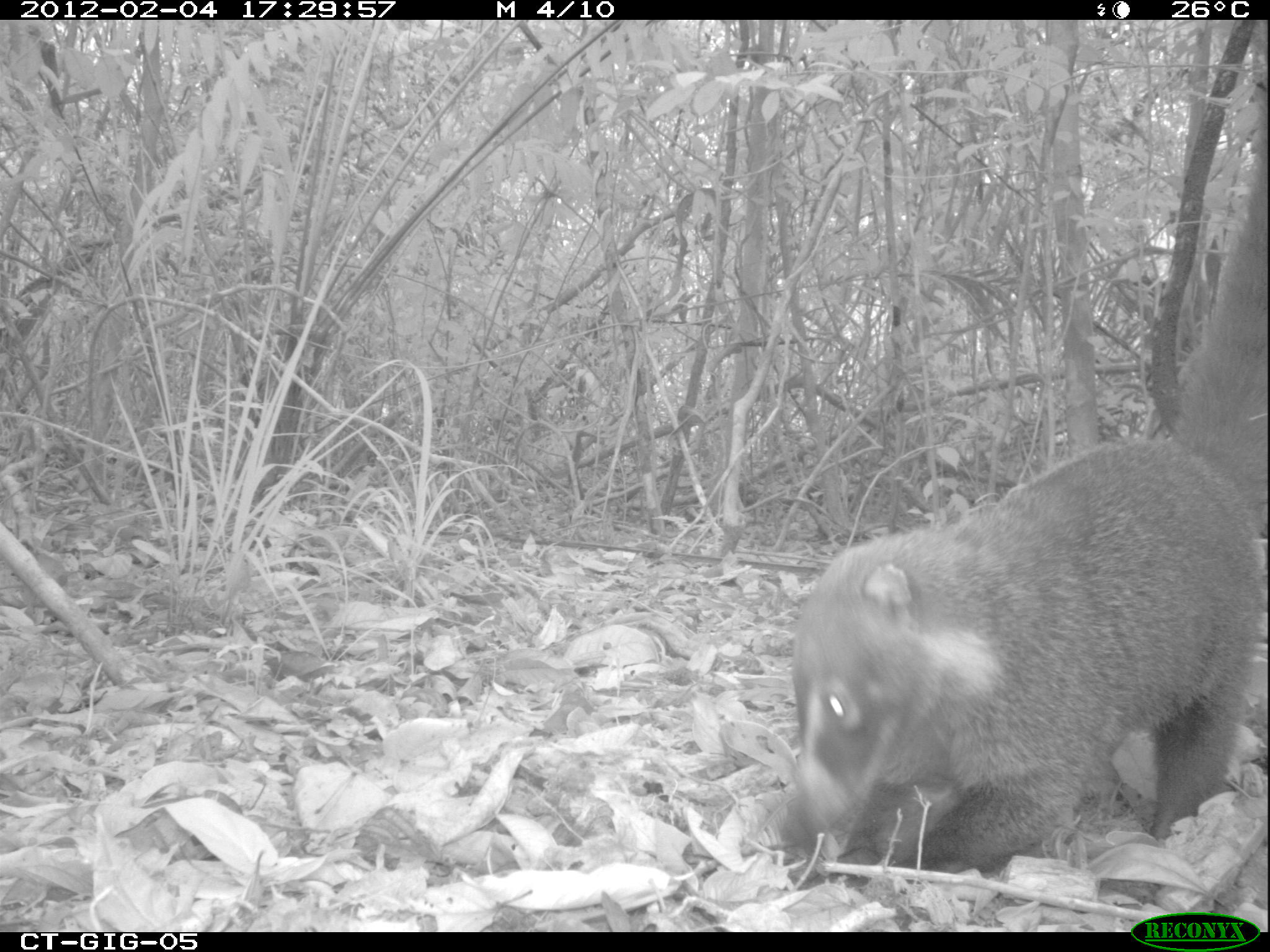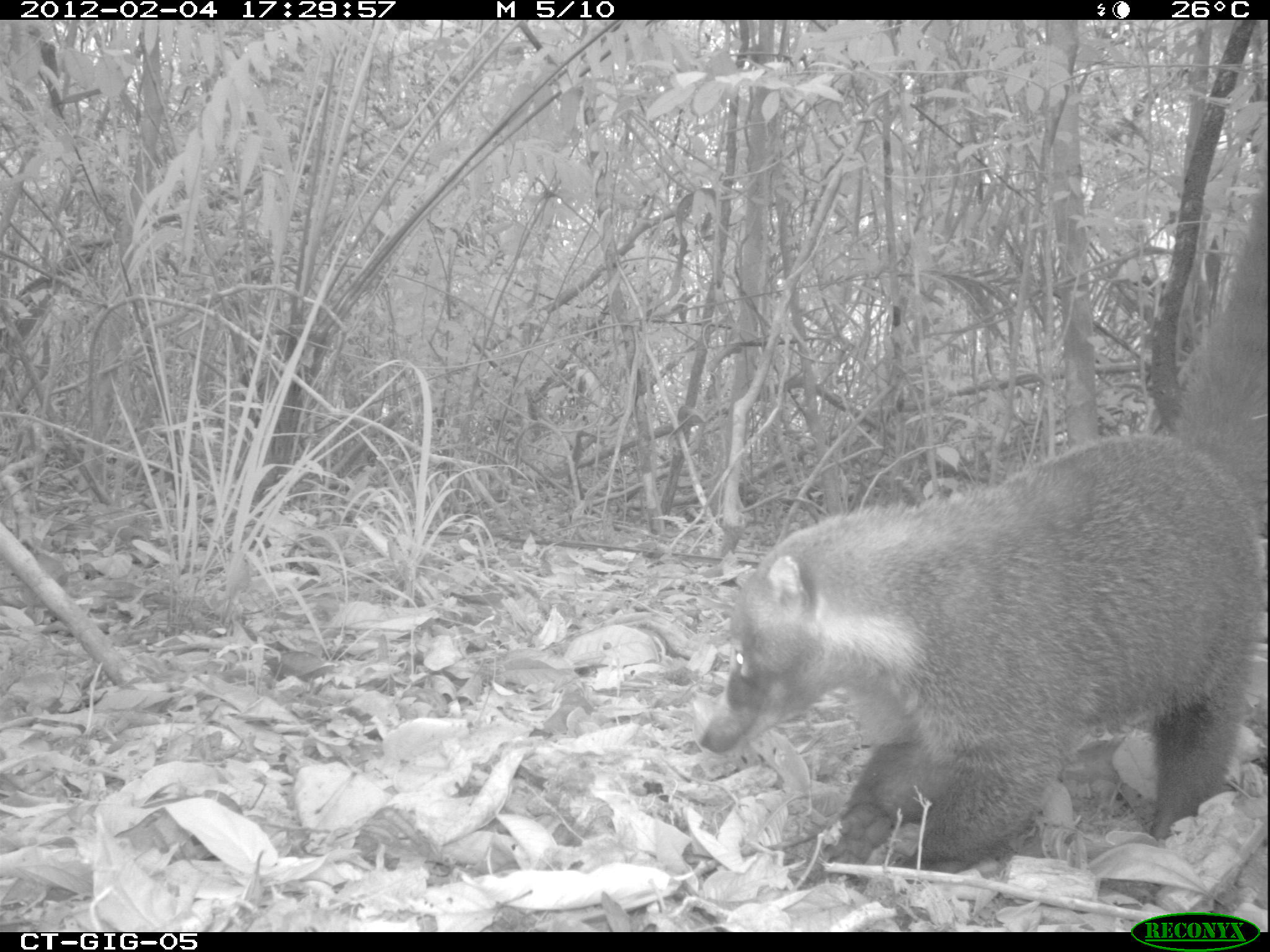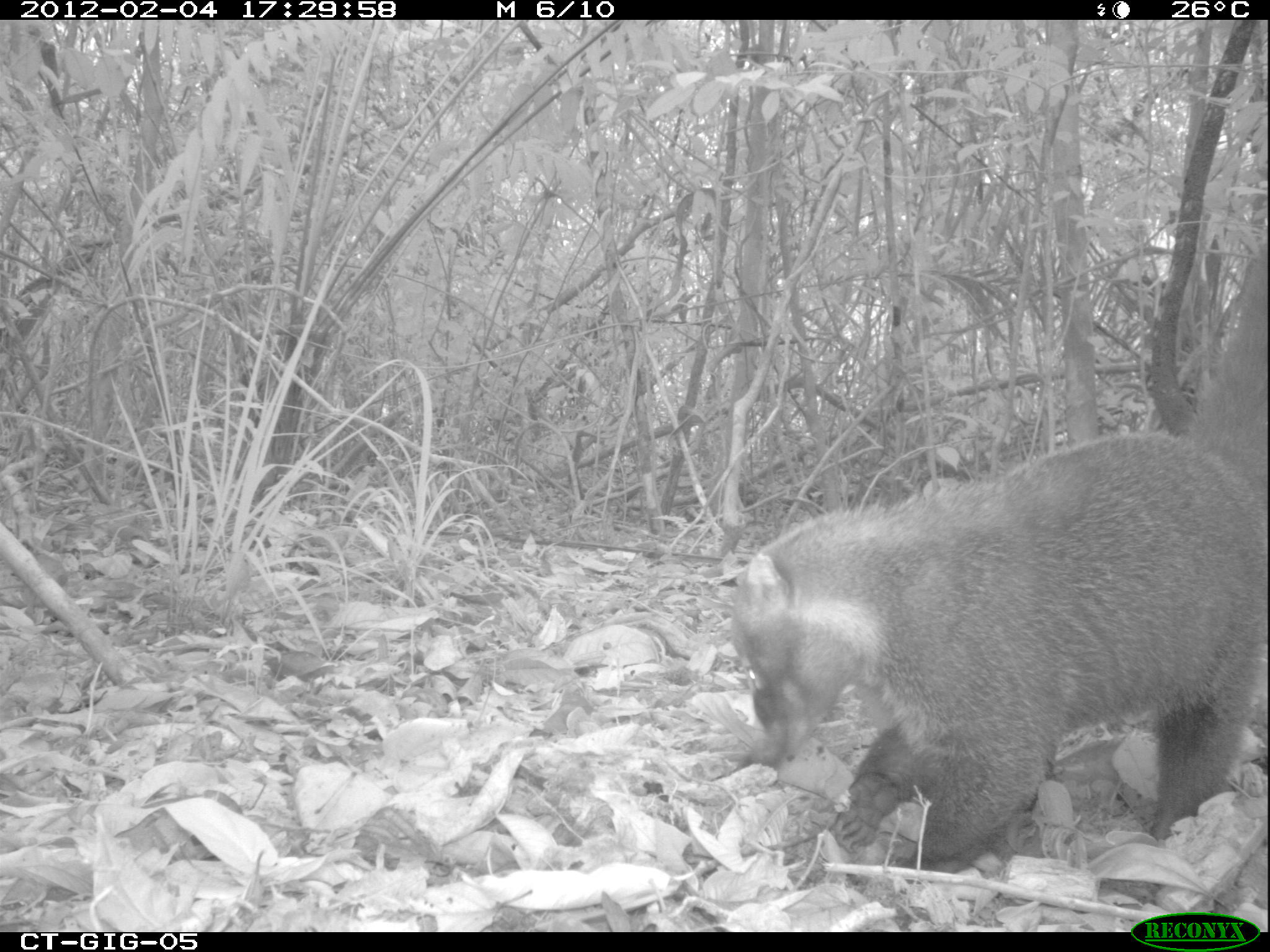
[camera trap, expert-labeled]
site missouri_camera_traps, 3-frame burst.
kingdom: Animalia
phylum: Chordata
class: Mammalia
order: Carnivora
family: Procyonidae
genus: Nasua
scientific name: Nasua narica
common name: white-nosed coati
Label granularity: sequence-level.